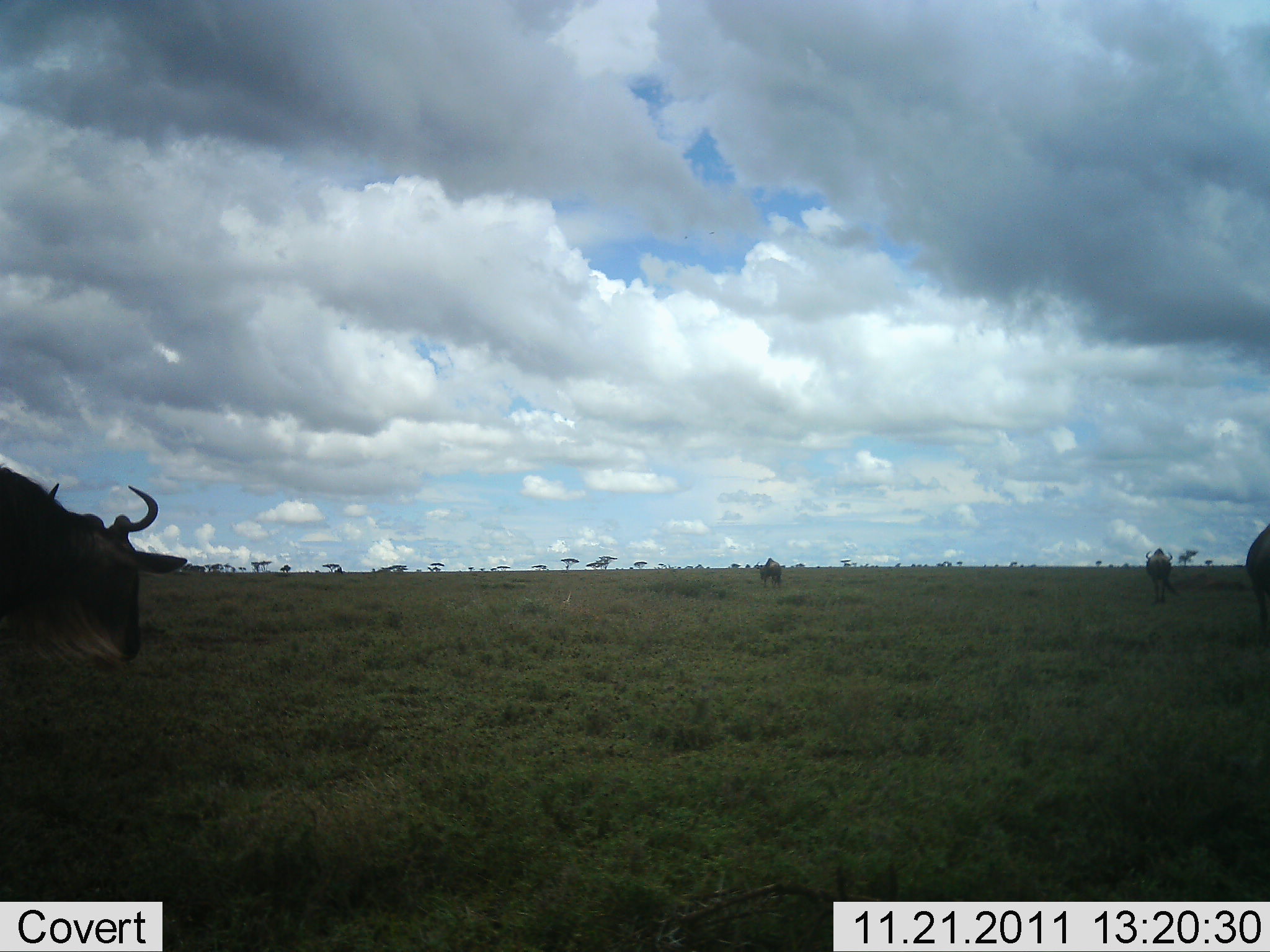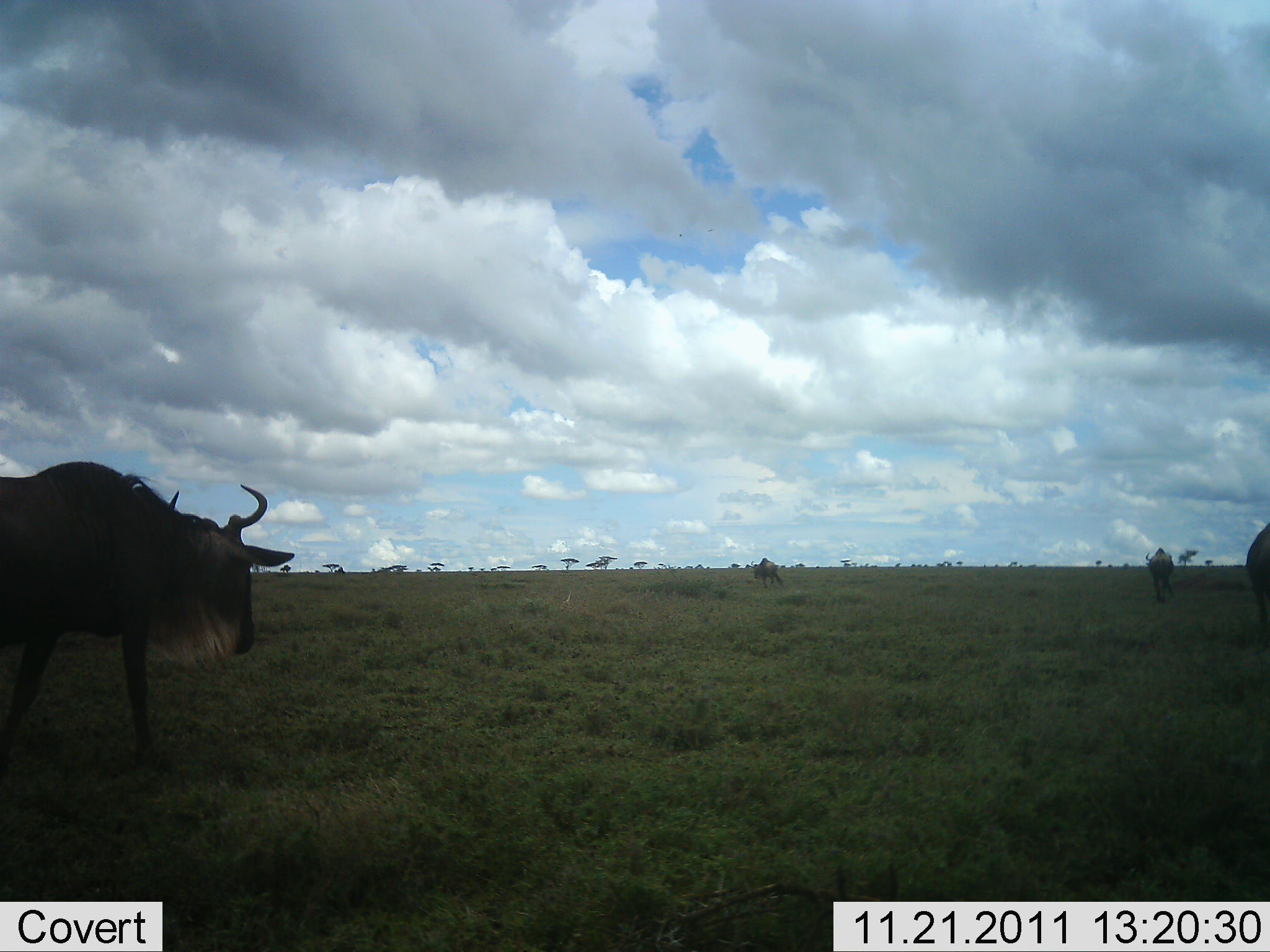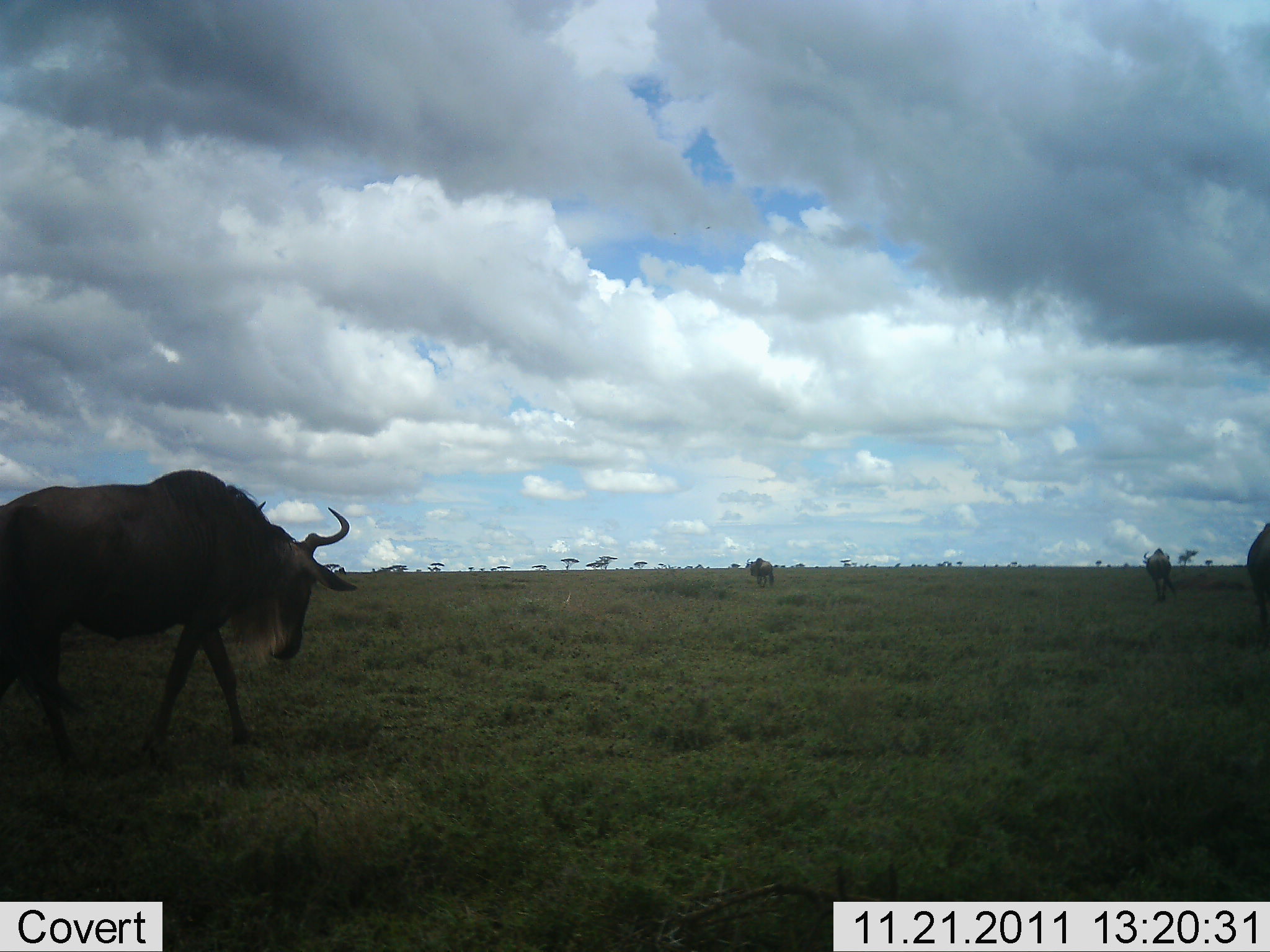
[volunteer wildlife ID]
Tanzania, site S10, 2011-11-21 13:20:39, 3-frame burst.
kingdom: Animalia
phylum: Chordata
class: Mammalia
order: Artiodactyla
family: Bovidae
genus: Connochaetes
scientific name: Connochaetes taurinus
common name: blue wildebeest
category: wildebeest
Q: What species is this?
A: Wildebeest (blue wildebeest) (Connochaetes taurinus).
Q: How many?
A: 4.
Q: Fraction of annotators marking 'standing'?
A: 44%.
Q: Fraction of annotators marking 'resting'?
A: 11%.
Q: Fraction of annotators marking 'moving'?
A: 94%.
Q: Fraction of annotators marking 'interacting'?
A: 0%.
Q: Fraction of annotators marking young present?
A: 6%.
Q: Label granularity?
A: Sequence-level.